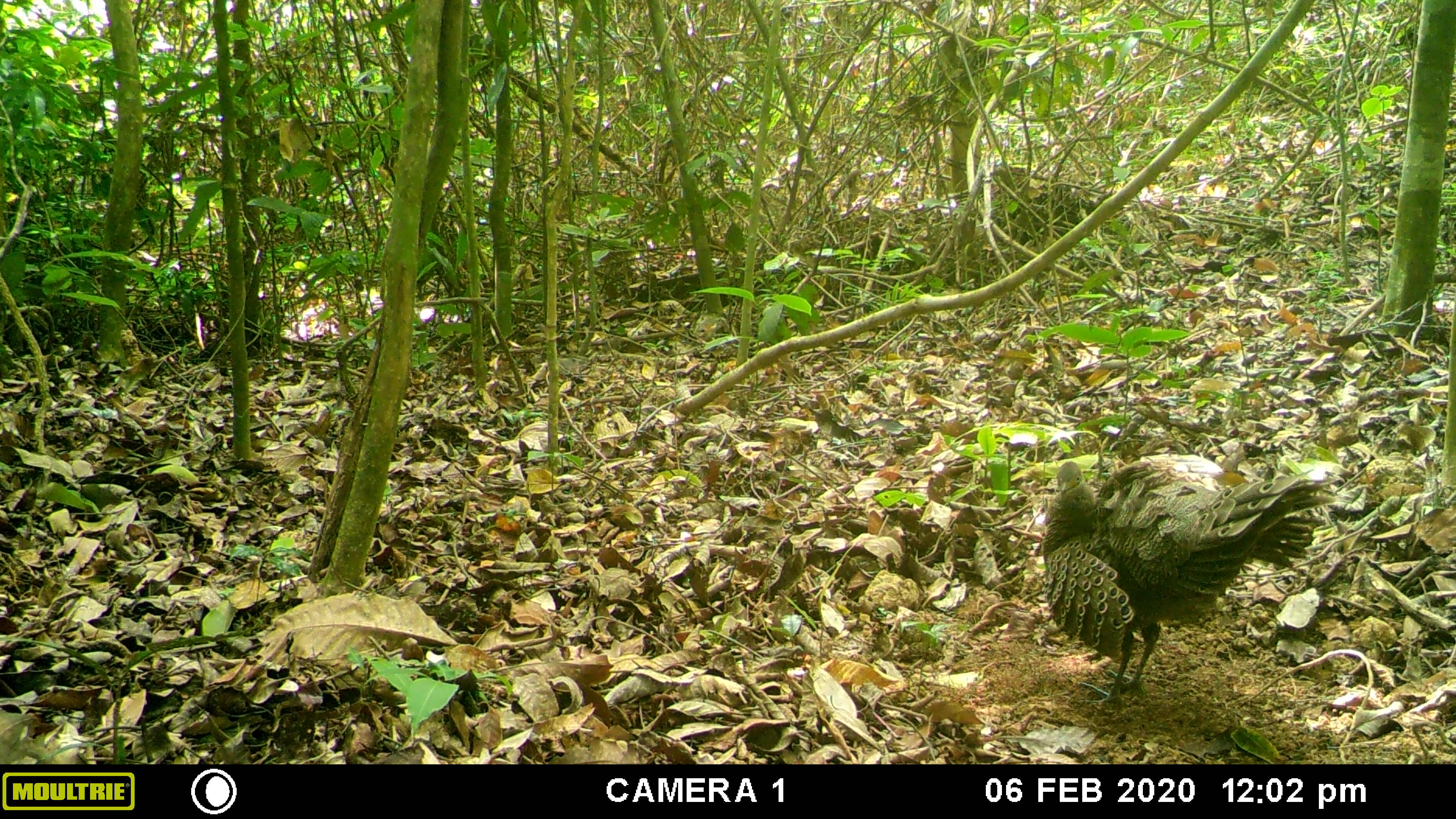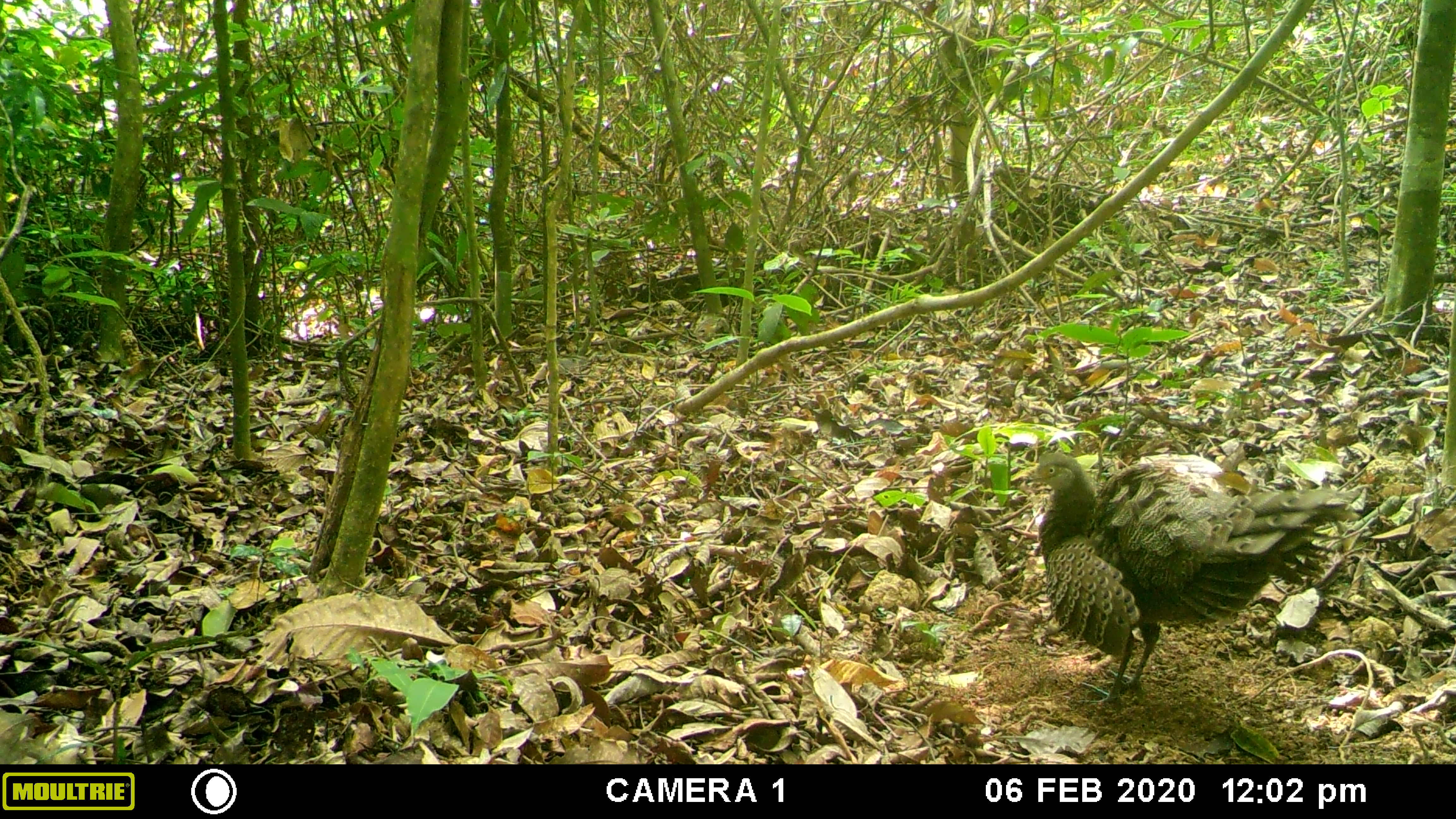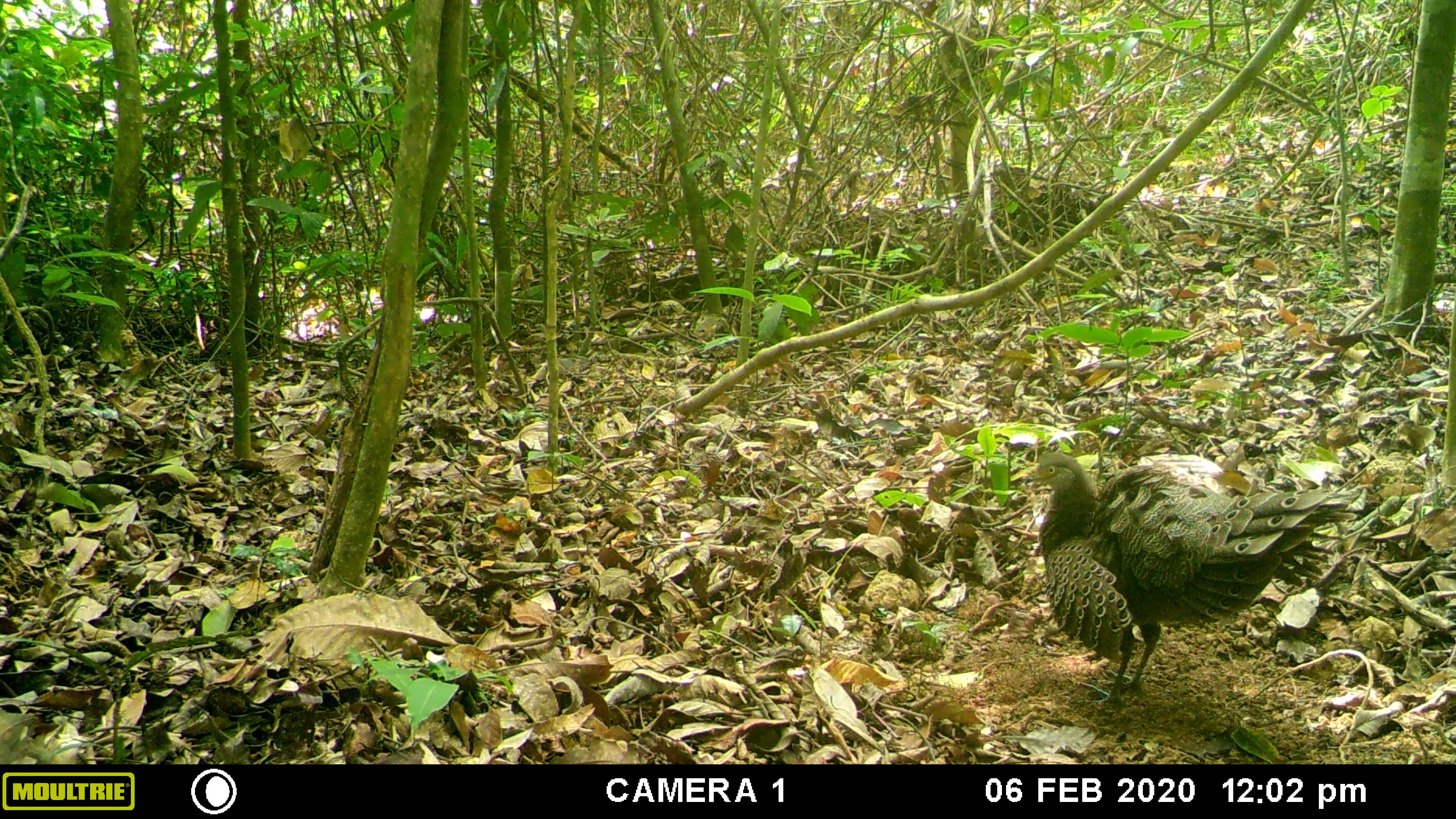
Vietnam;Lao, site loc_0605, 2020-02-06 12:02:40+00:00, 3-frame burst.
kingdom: Animalia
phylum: Chordata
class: Aves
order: Galliformes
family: Phasianidae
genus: Polyplectron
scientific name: Polyplectron bicalcaratum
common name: gray peacock-pheasant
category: grey peacock pheasant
Grey peacock pheasant (gray peacock-pheasant) (Polyplectron bicalcaratum). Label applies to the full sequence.